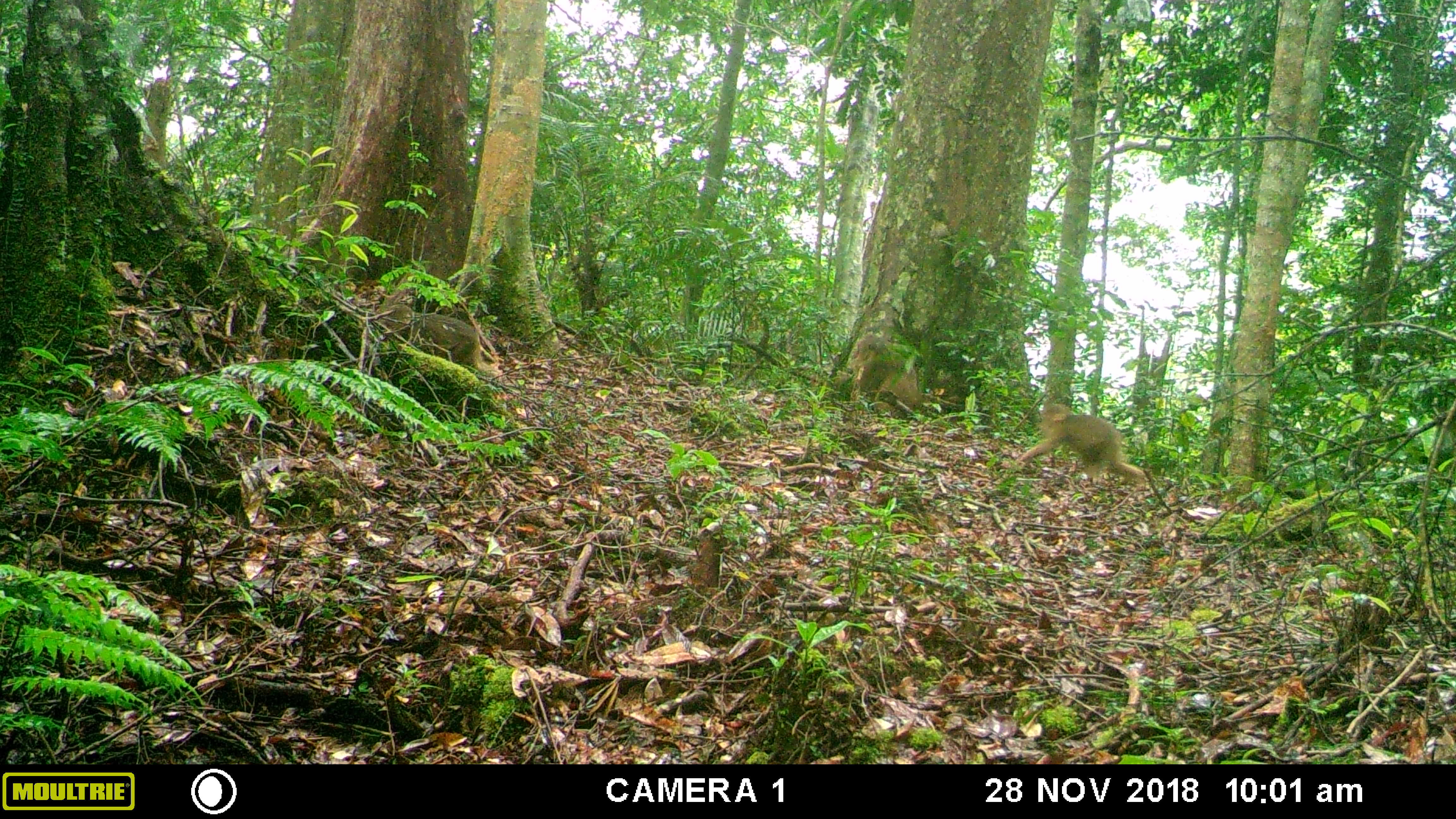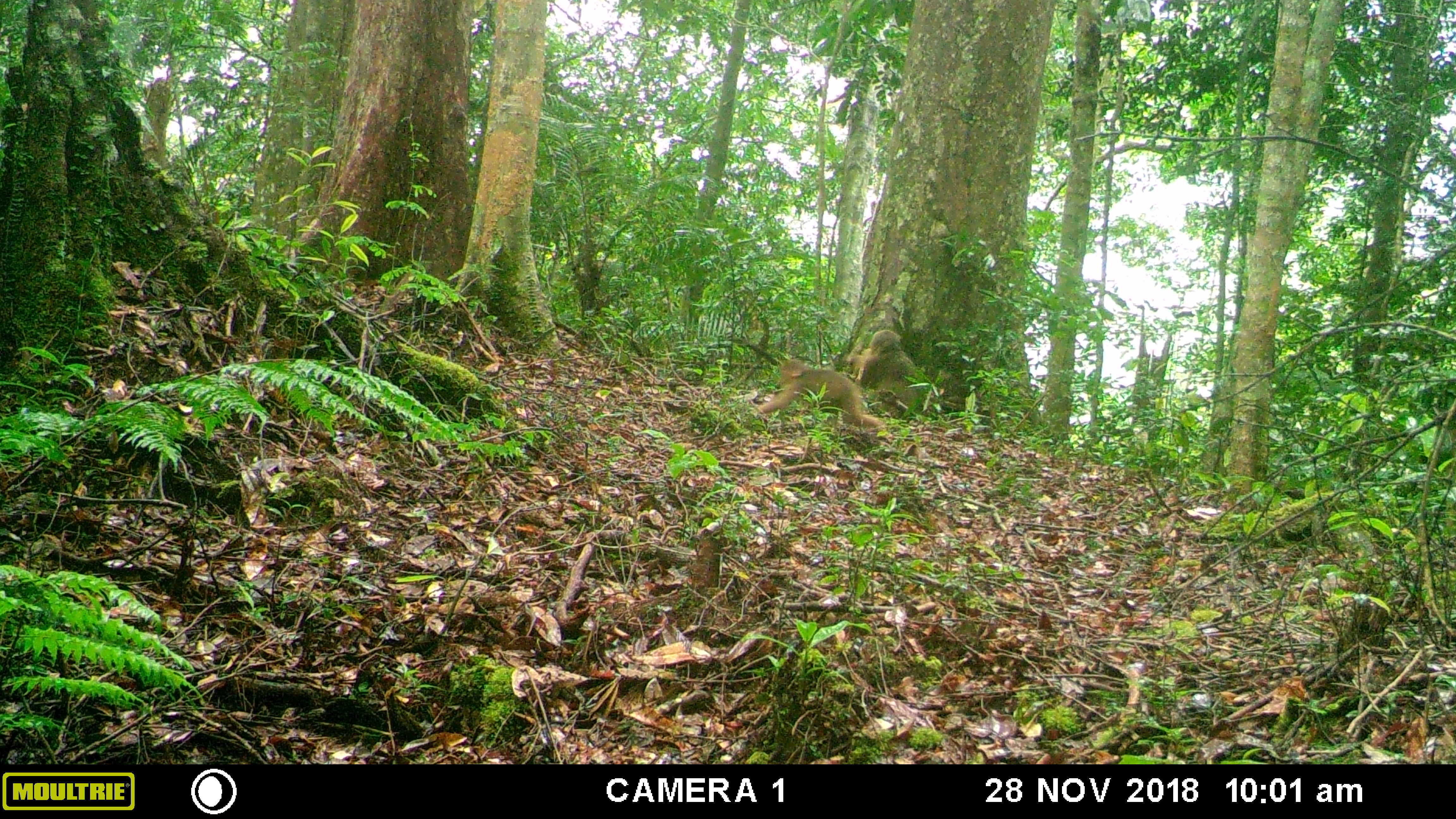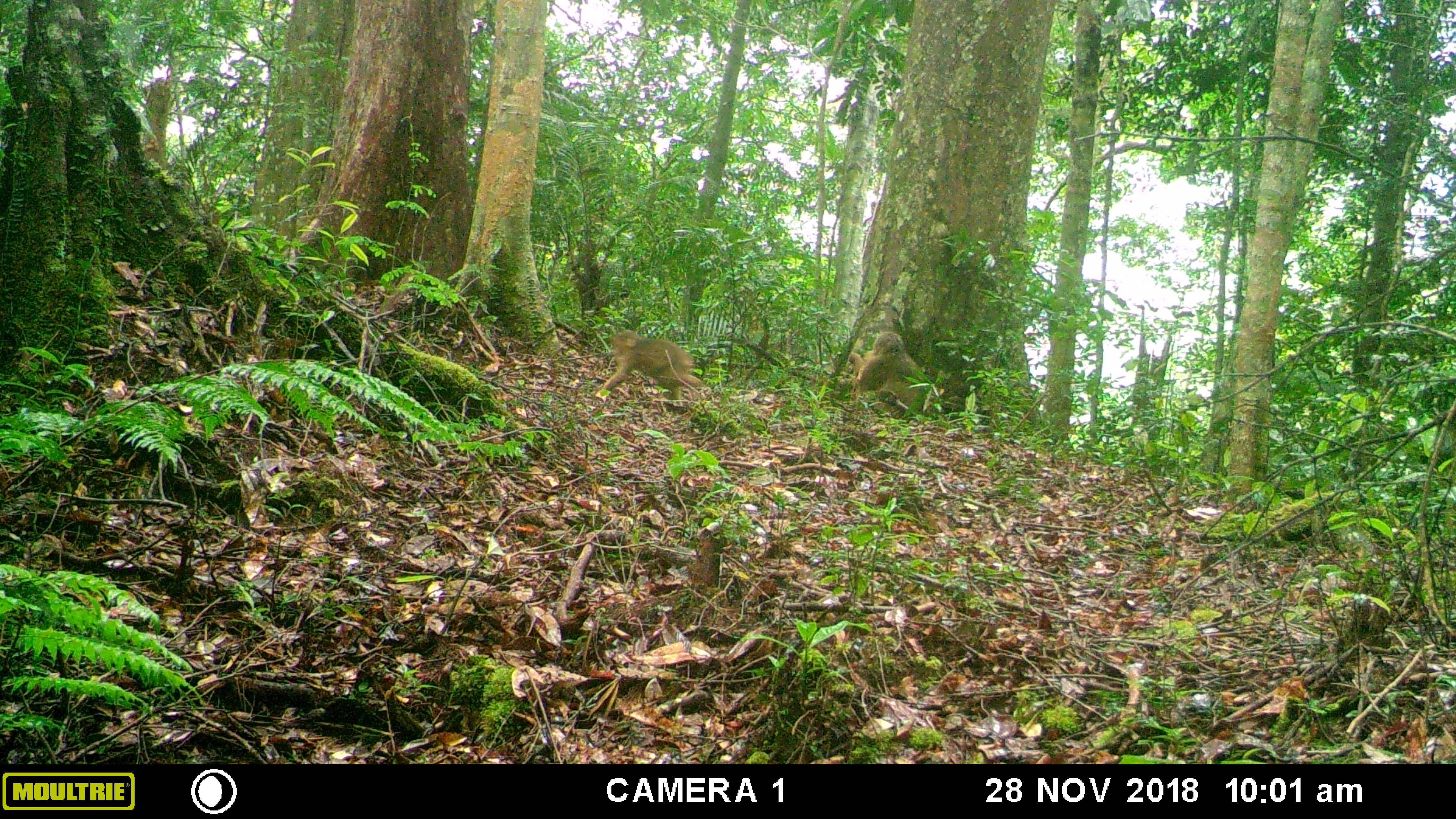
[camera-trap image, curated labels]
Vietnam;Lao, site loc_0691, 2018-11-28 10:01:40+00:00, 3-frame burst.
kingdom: Animalia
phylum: Chordata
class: Mammalia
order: Primates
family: Cercopithecidae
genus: Macaca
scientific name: Macaca arctoides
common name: stump-tailed macaque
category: stump tailed macaque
Stump tailed macaque (stump-tailed macaque) (Macaca arctoides). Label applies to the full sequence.